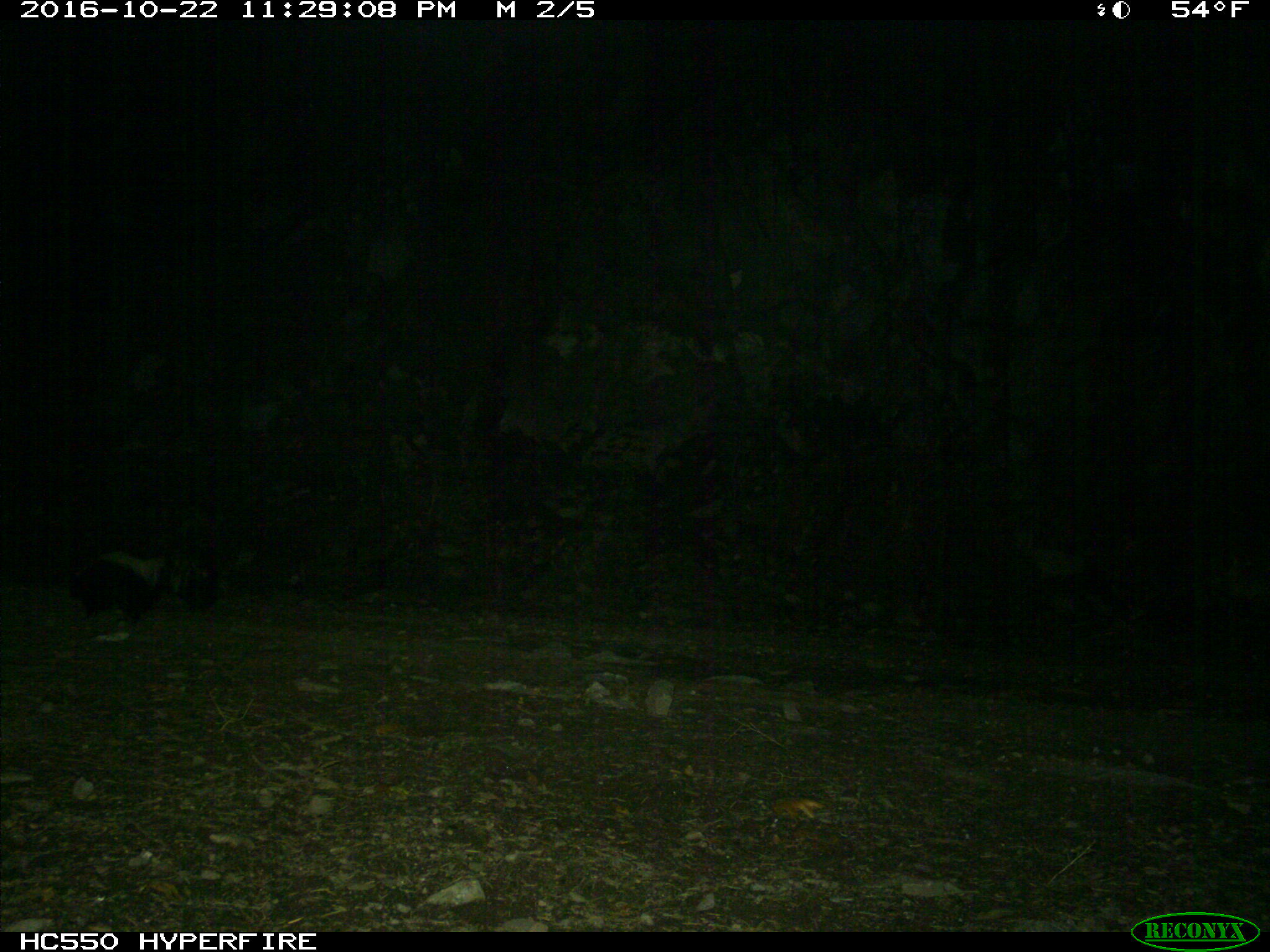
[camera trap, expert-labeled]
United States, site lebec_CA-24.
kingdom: Animalia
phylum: Chordata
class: Mammalia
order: Carnivora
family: Mephitidae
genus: Mephitis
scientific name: Mephitis mephitis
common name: striped skunk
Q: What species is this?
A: Mephitis mephitis (striped skunk).